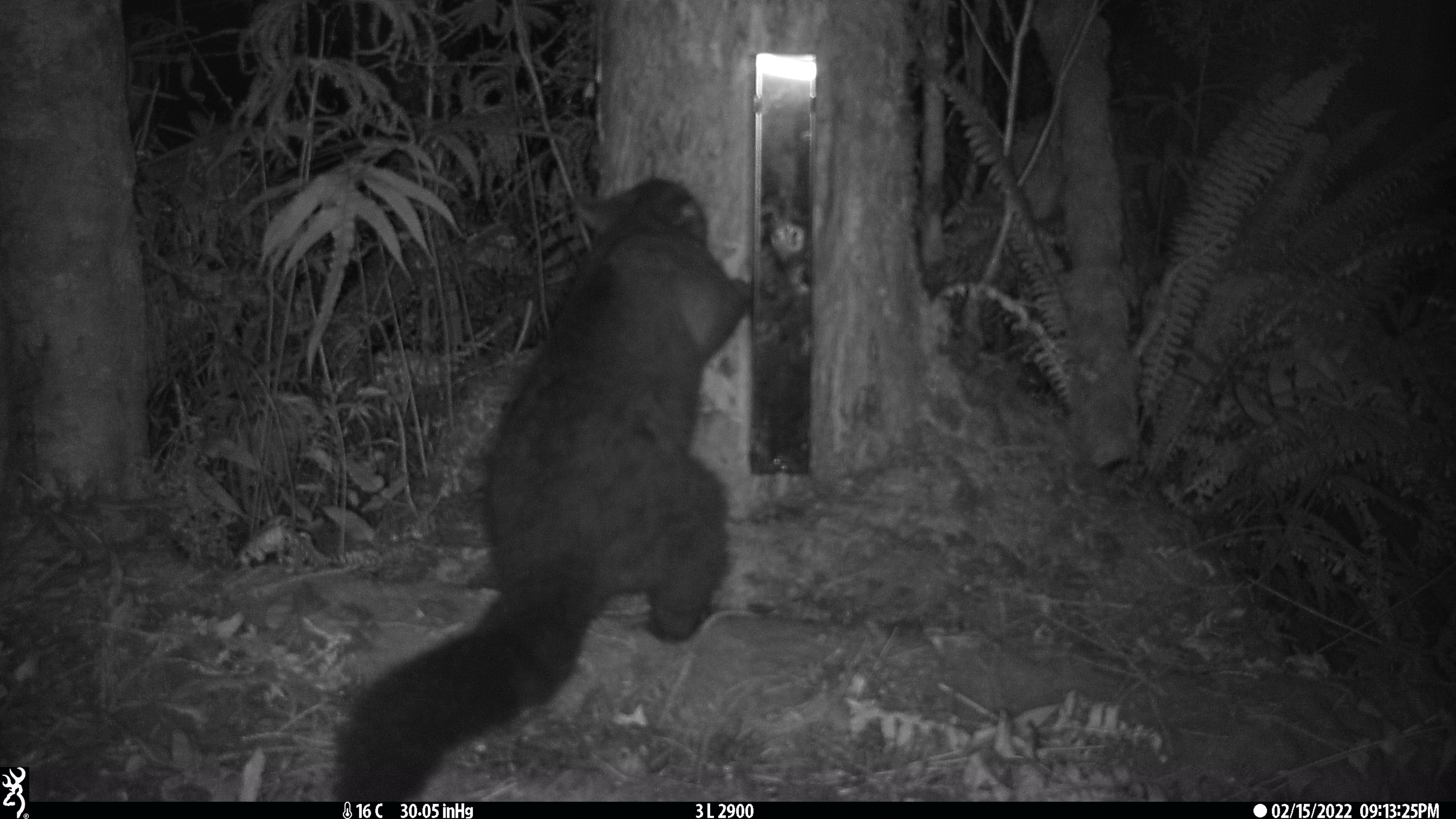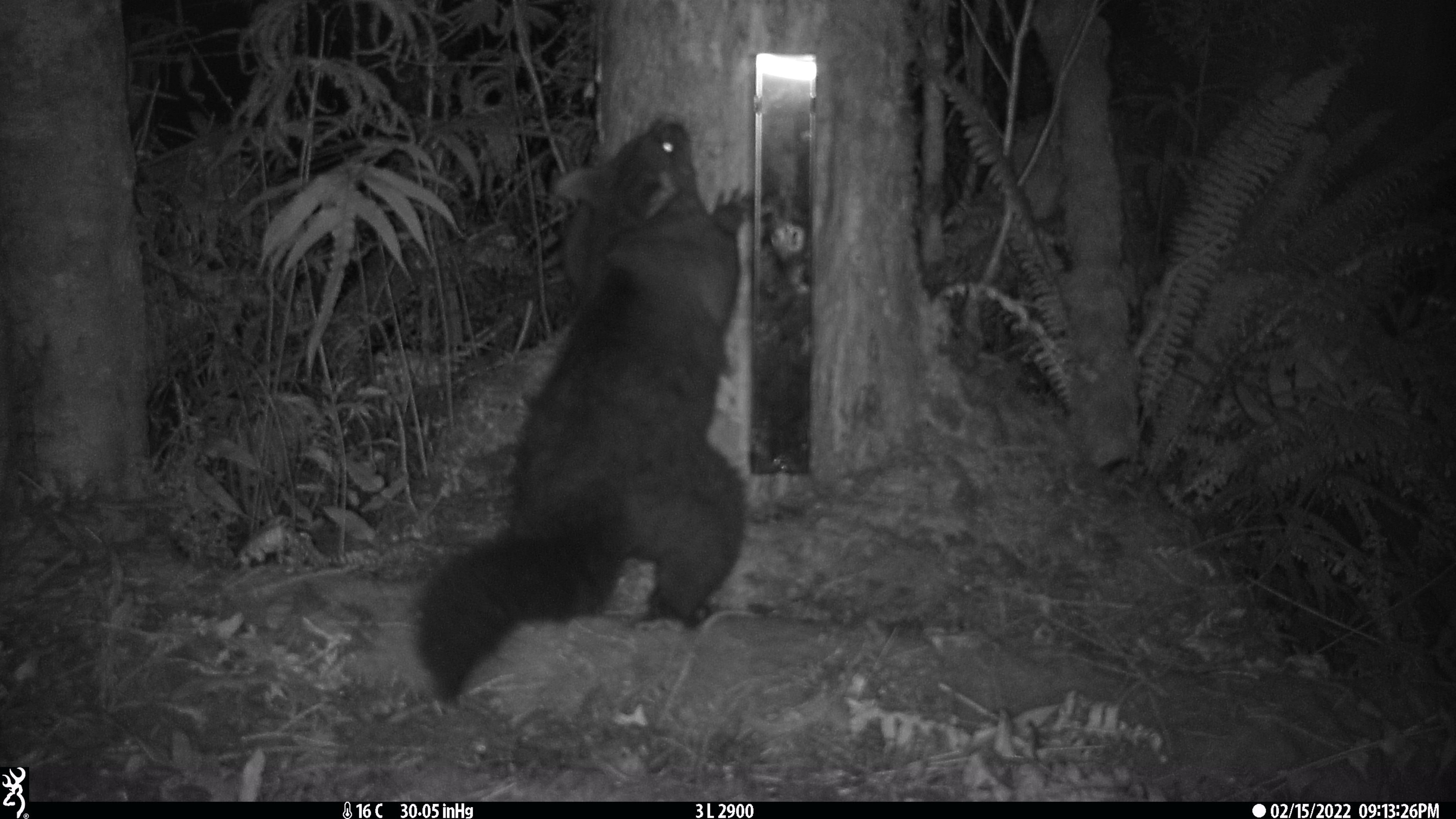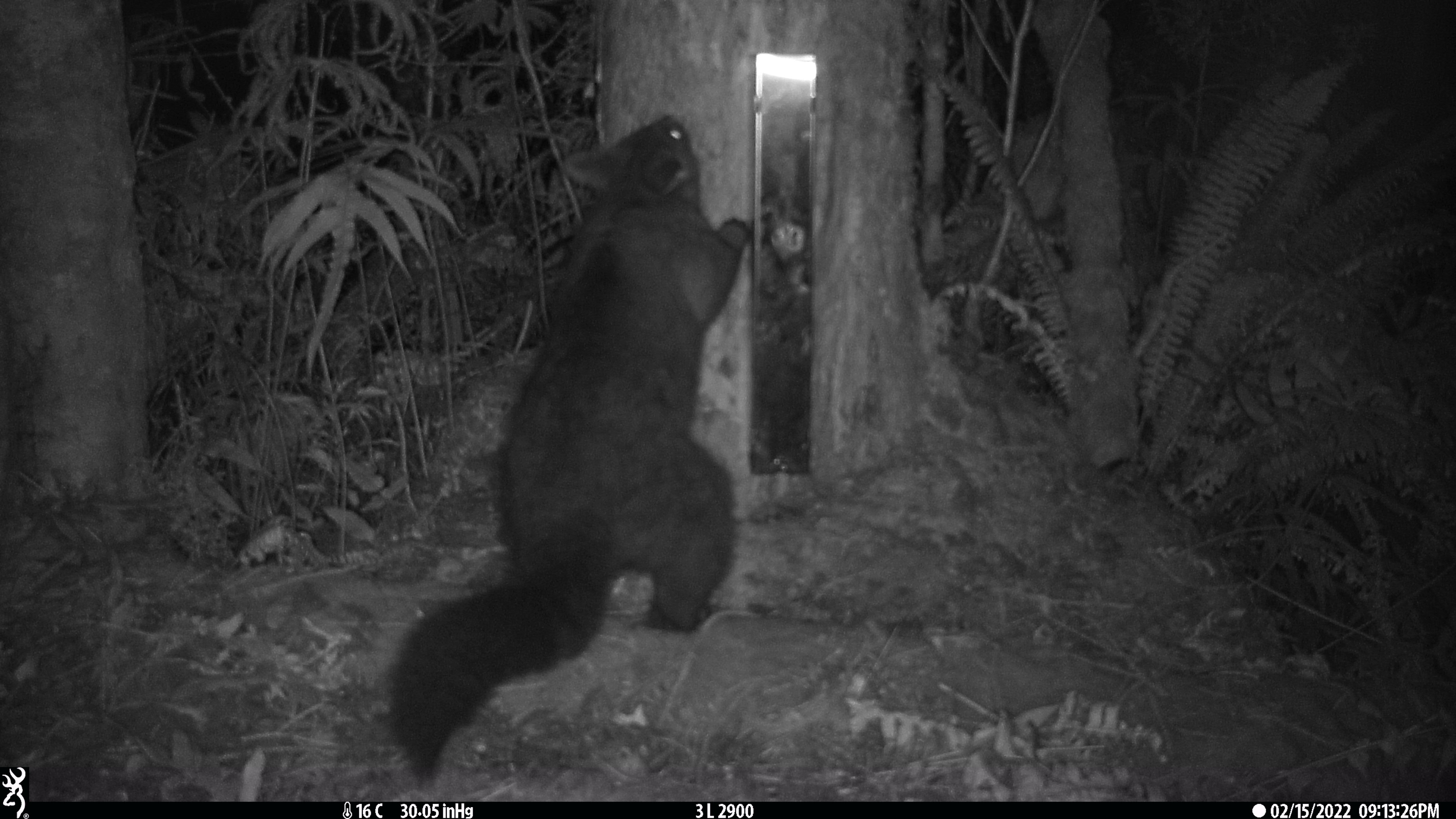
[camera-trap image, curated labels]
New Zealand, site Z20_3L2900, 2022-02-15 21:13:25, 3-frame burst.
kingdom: Animalia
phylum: Chordata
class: Mammalia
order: Diprotodontia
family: Phalangeridae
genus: Trichosurus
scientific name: Trichosurus vulpecula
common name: common brushtail possum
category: possum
Possum (common brushtail possum) (Trichosurus vulpecula).